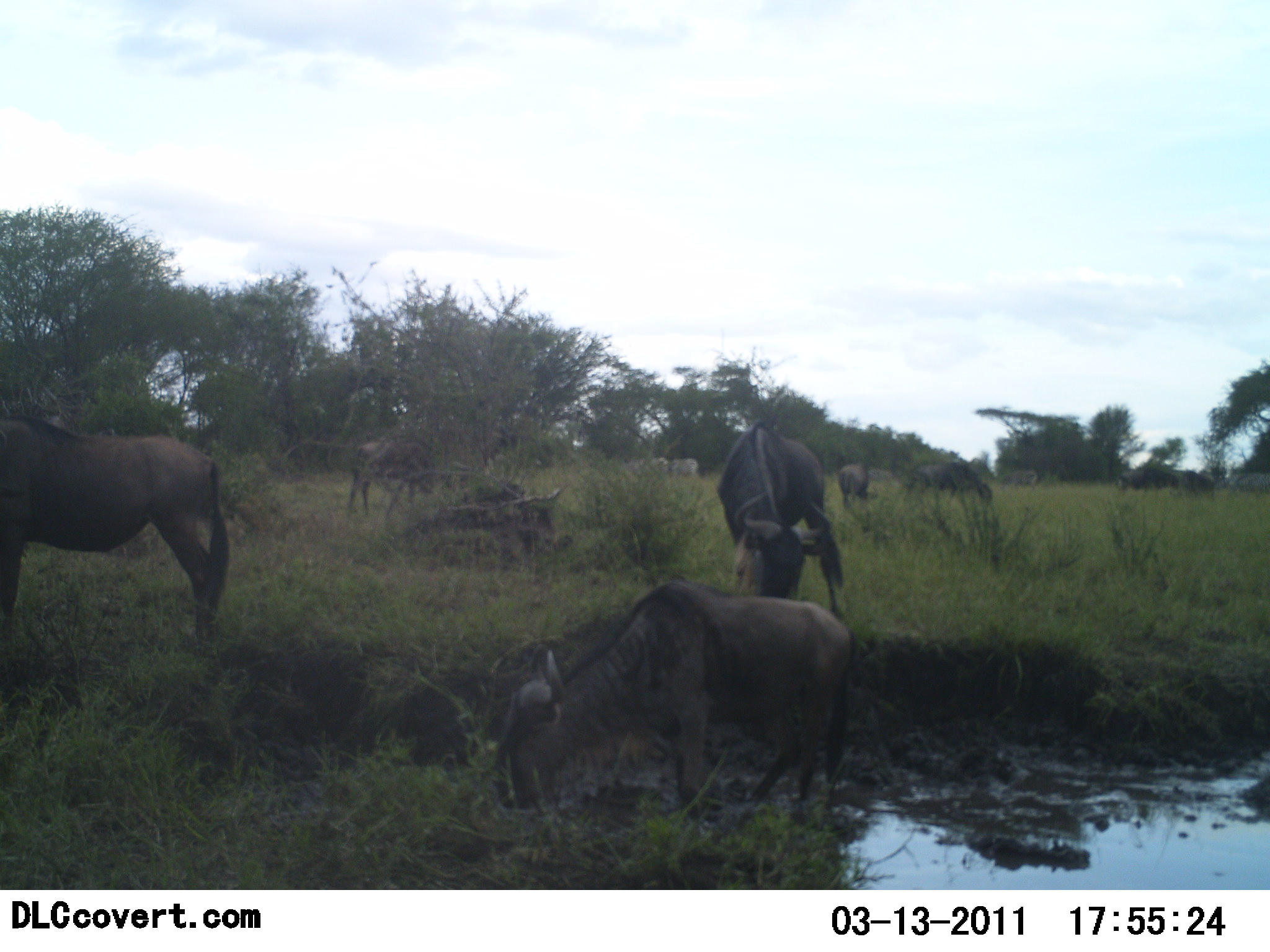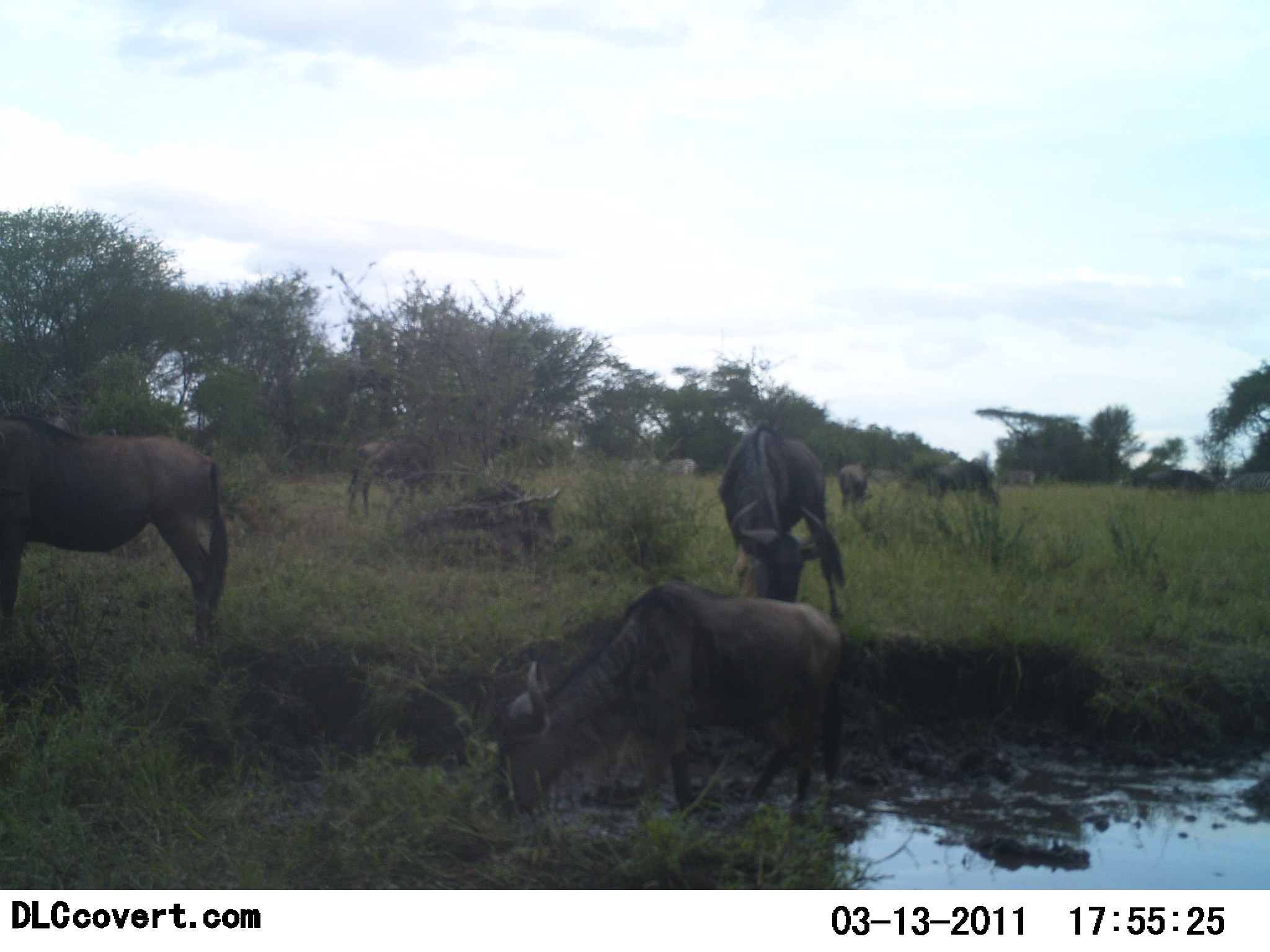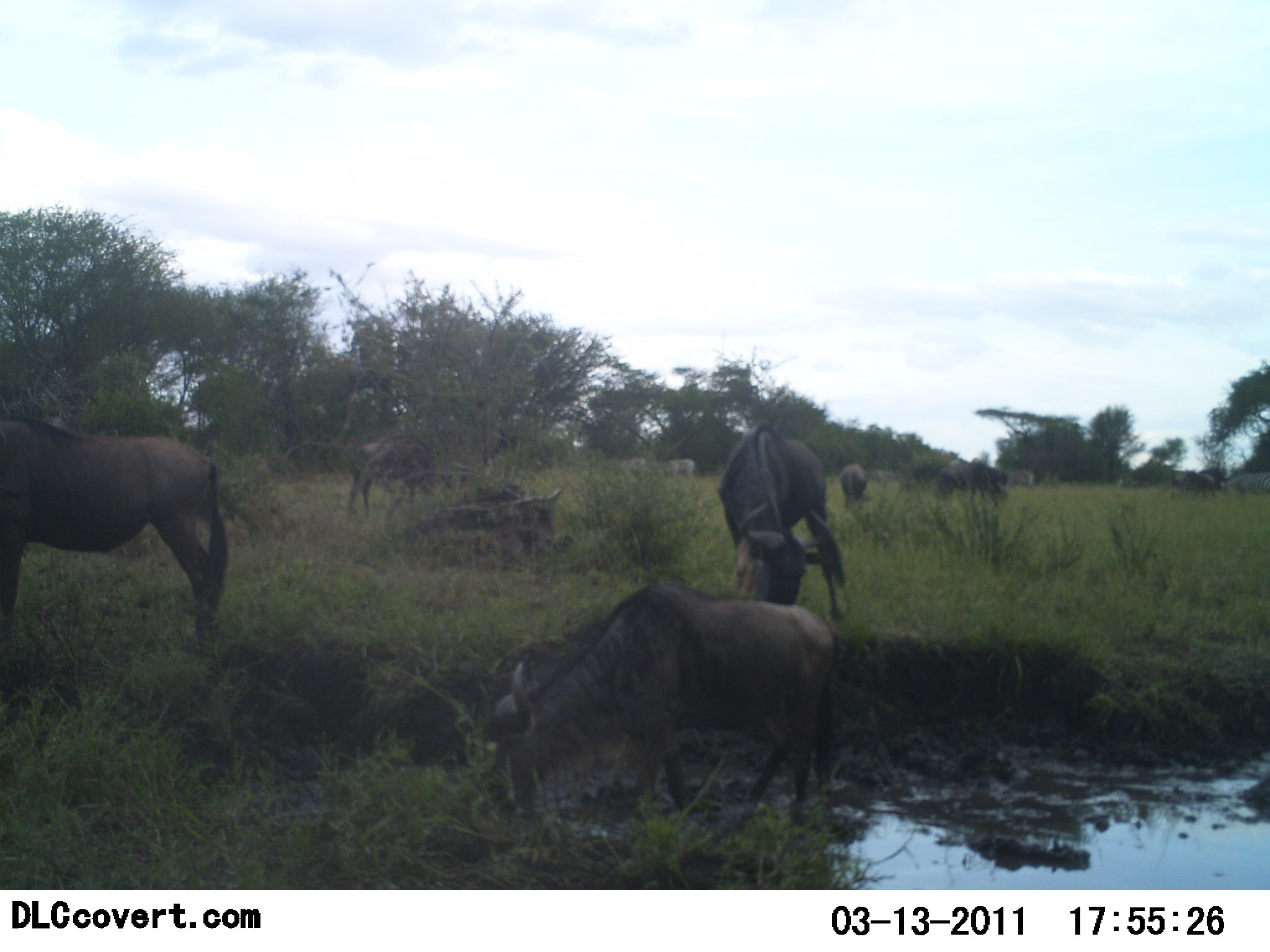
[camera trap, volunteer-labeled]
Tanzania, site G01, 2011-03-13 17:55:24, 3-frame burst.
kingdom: Animalia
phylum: Chordata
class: Mammalia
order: Artiodactyla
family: Bovidae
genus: Connochaetes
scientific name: Connochaetes taurinus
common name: blue wildebeest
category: wildebeest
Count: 8.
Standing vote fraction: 40%.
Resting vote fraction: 0%.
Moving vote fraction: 13%.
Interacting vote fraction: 0%.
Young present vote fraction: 0%.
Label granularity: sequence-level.